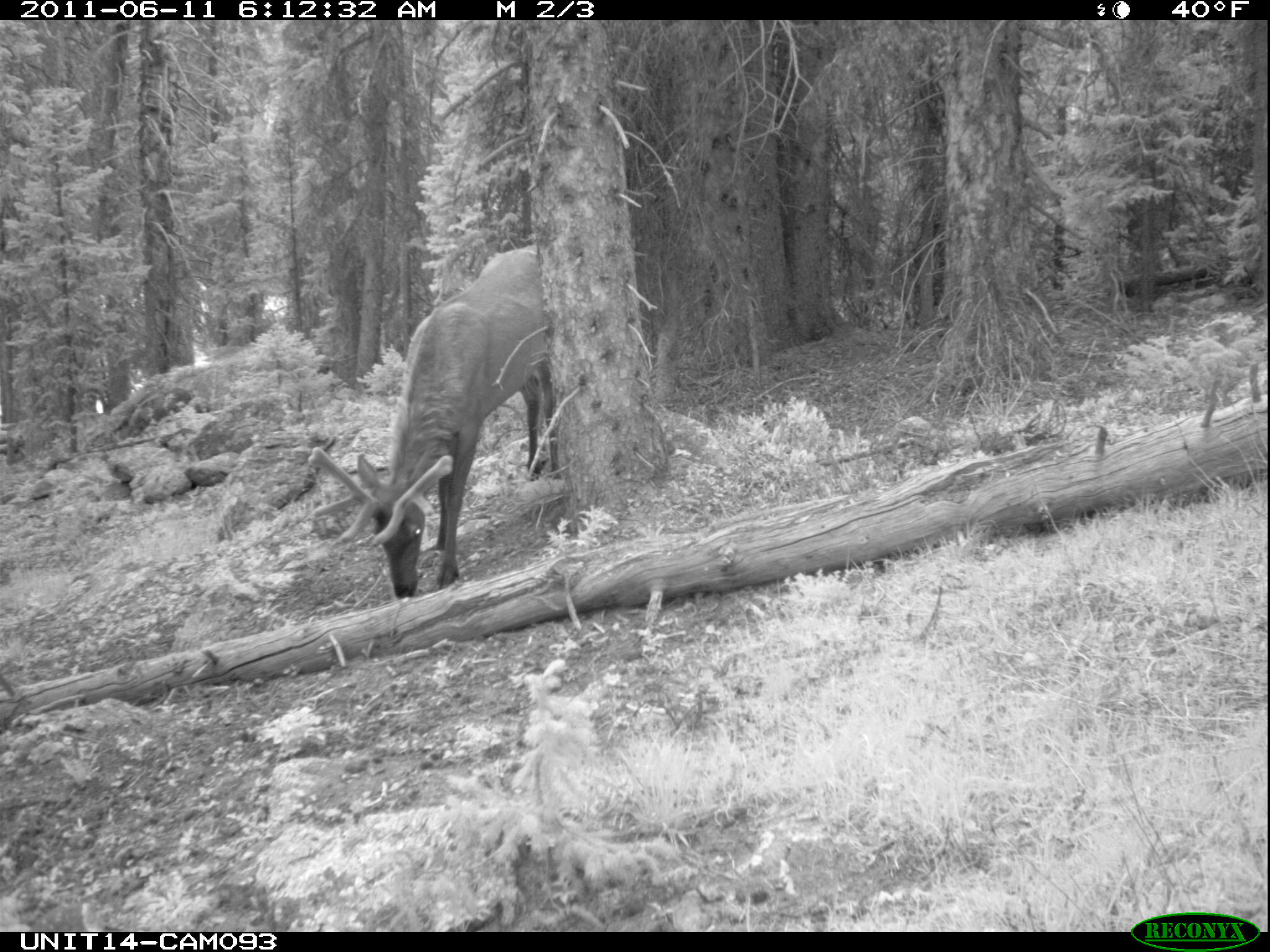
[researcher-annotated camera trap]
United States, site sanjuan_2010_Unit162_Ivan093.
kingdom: Animalia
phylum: Chordata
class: Mammalia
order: Artiodactyla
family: Cervidae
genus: Cervus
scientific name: Cervus elaphus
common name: red deer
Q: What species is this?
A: Cervus elaphus (red deer).